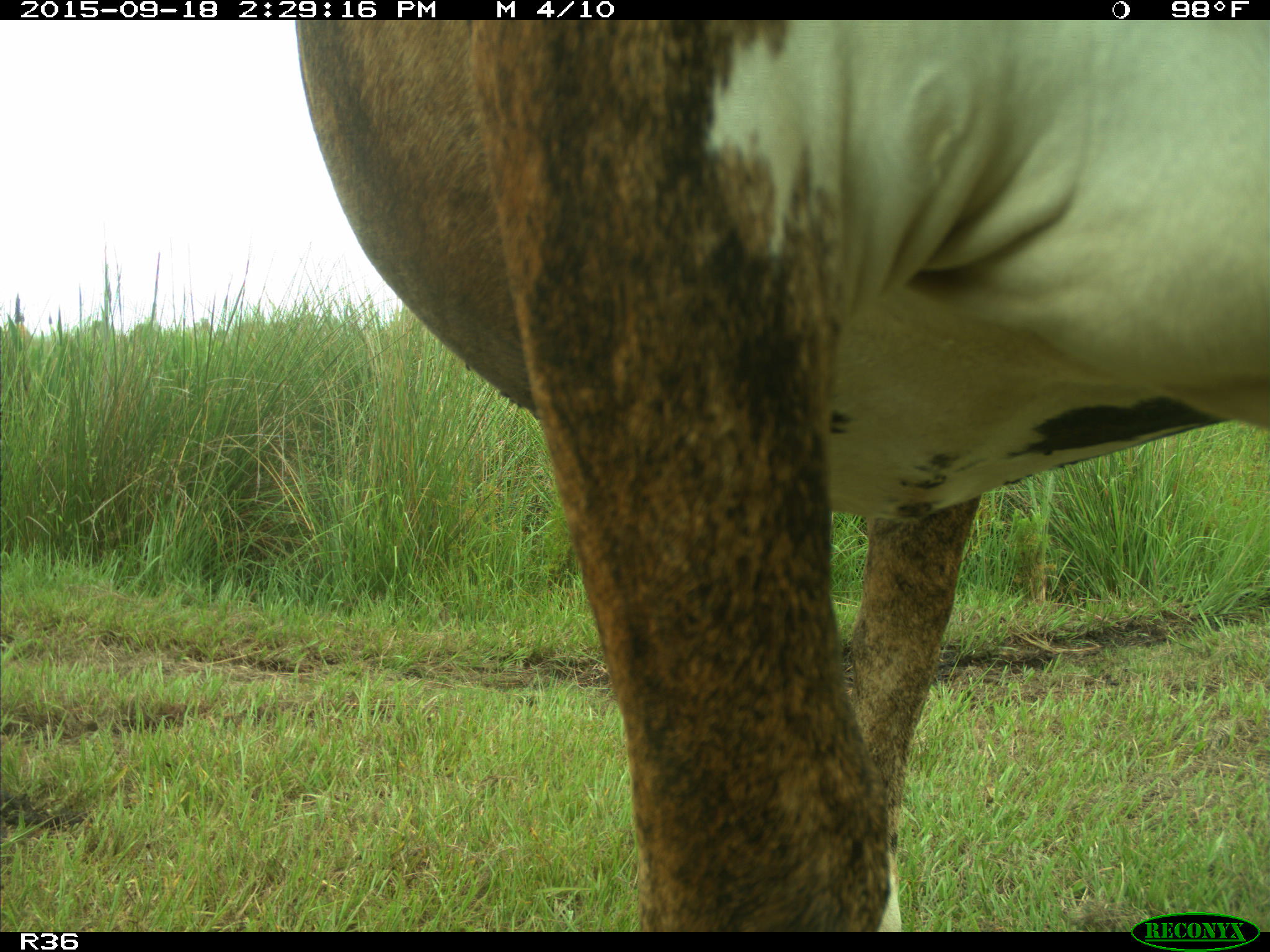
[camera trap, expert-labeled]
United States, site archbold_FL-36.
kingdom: Animalia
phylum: Chordata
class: Mammalia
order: Artiodactyla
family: Bovidae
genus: Bos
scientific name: Bos taurus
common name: domestic cow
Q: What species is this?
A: Bos taurus (domestic cow).